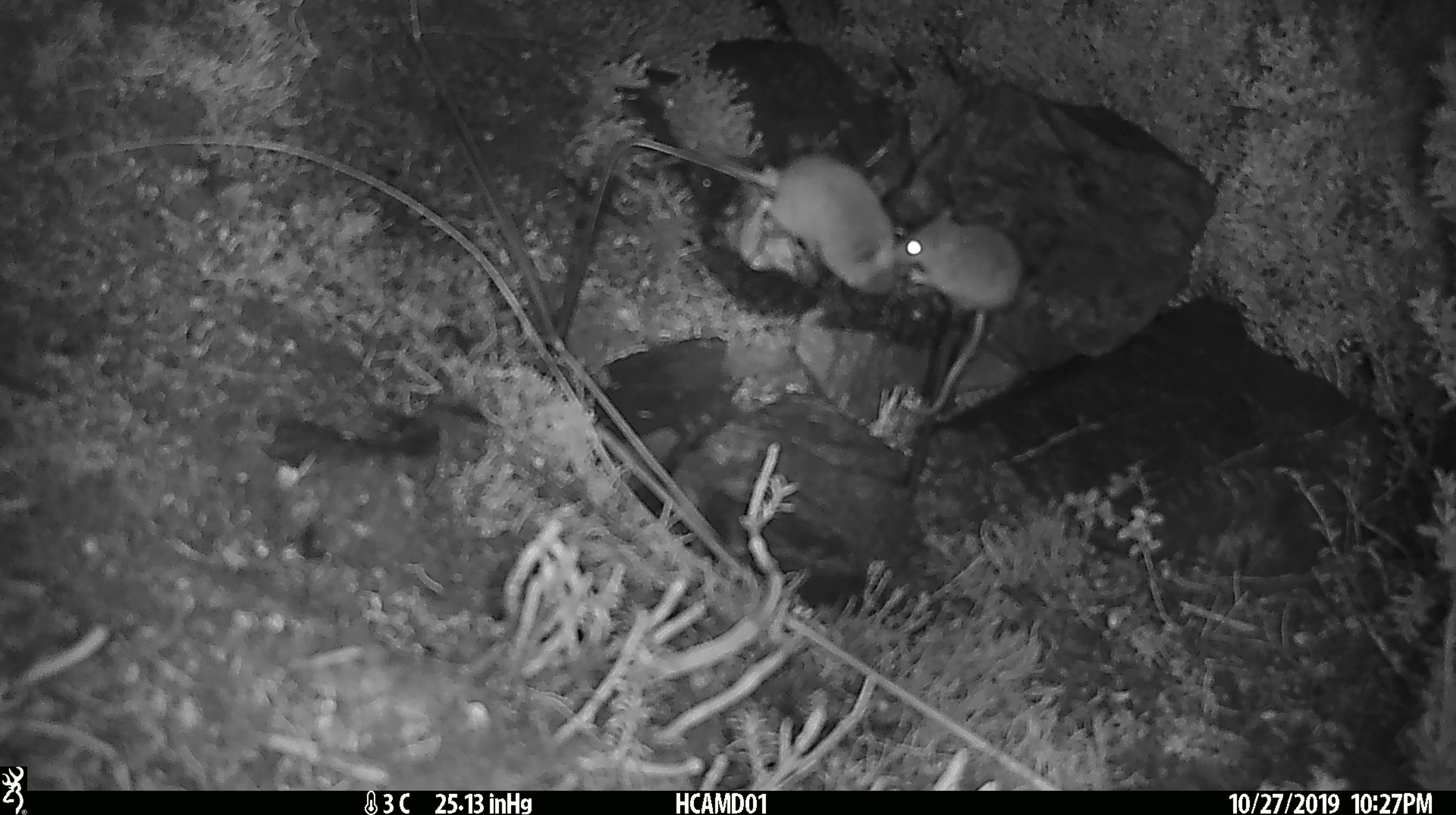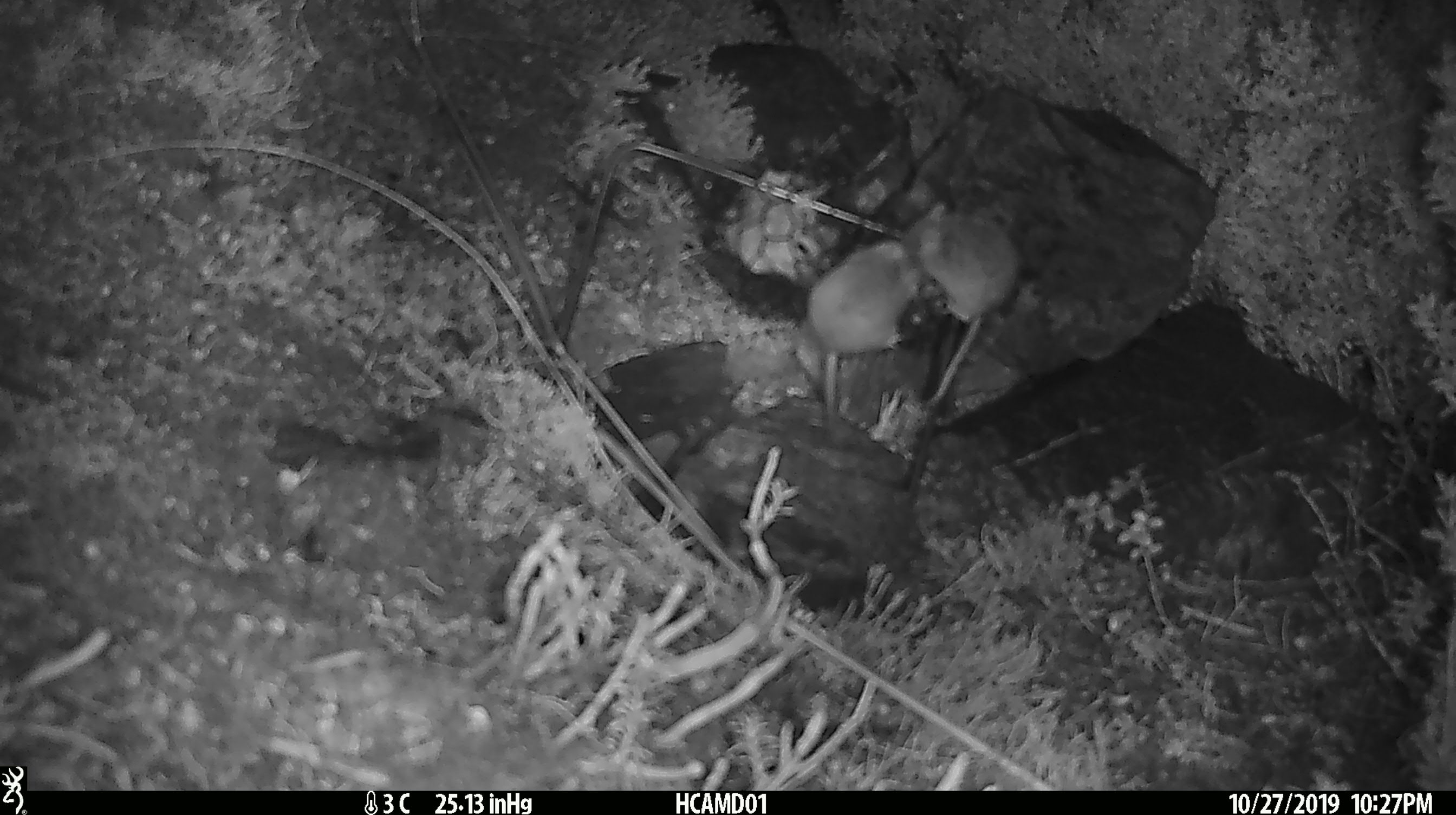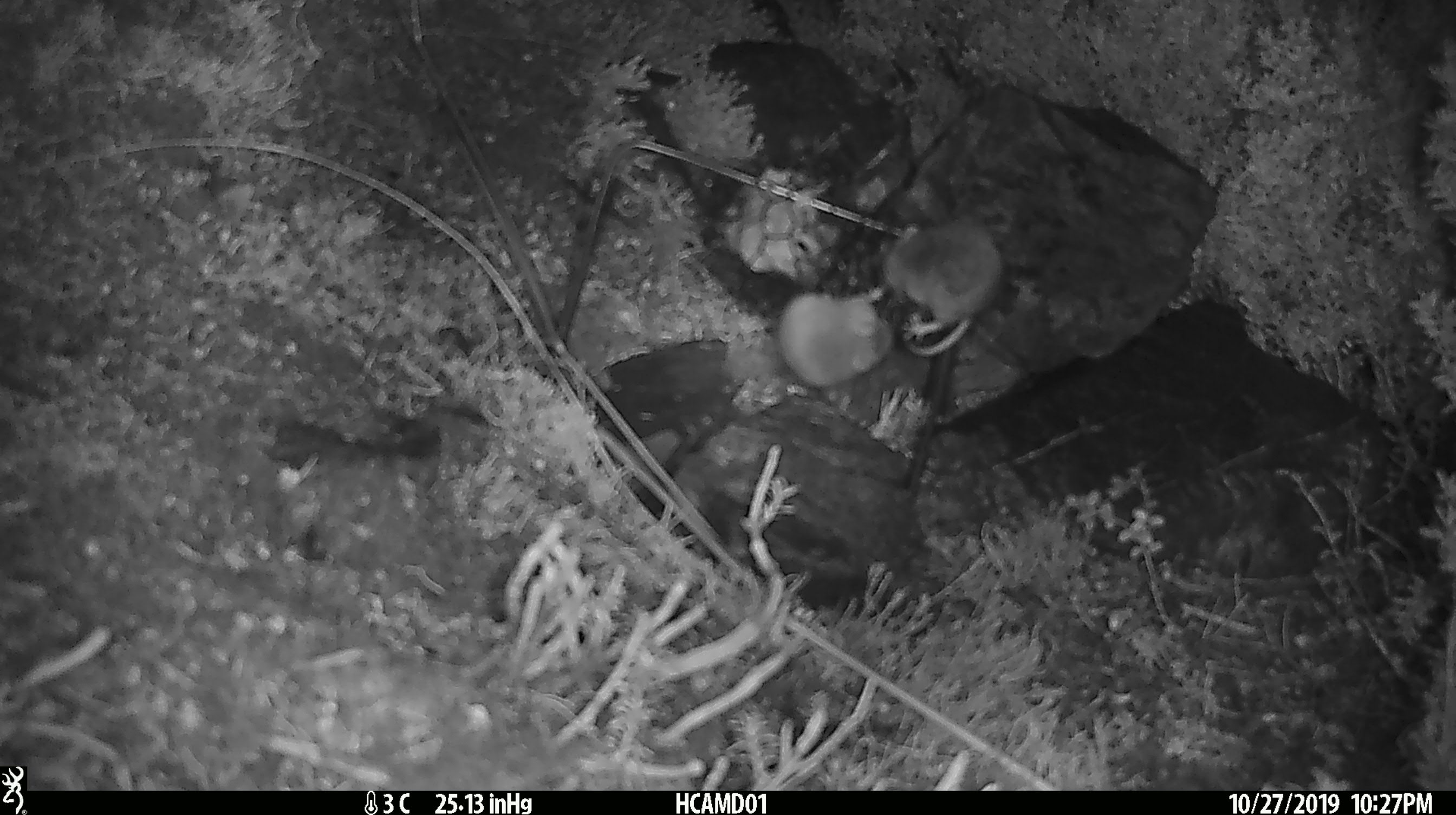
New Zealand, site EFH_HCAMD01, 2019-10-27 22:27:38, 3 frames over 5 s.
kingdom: Animalia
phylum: Chordata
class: Mammalia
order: Rodentia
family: Muridae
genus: Mus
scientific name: Mus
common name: mouse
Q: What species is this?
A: Mouse (Mus).